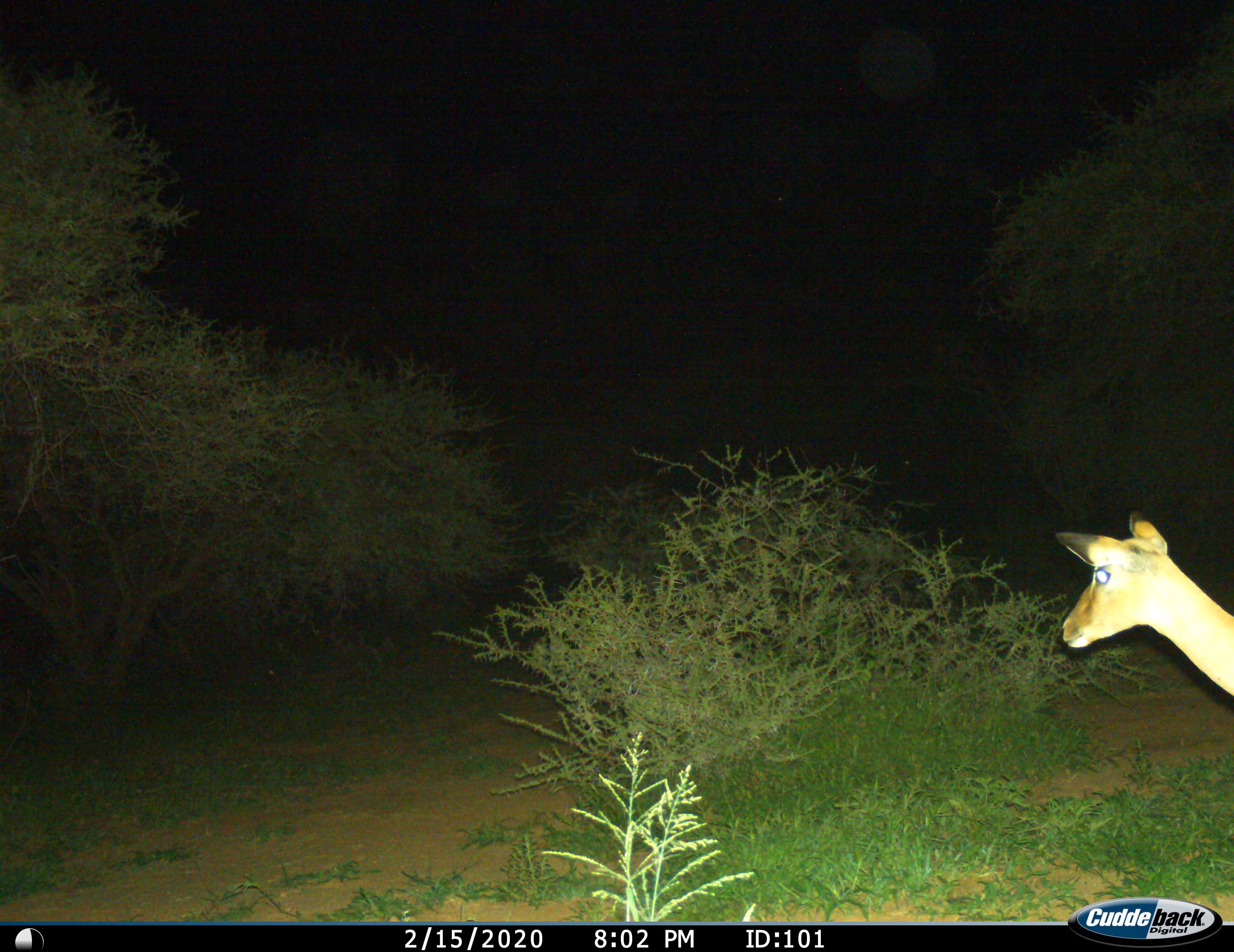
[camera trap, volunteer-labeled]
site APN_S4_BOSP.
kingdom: Animalia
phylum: Chordata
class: Mammalia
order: Artiodactyla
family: Bovidae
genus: Aepyceros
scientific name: Aepyceros melampus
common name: impala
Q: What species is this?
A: Impala (Aepyceros melampus).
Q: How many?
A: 1.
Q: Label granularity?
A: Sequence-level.